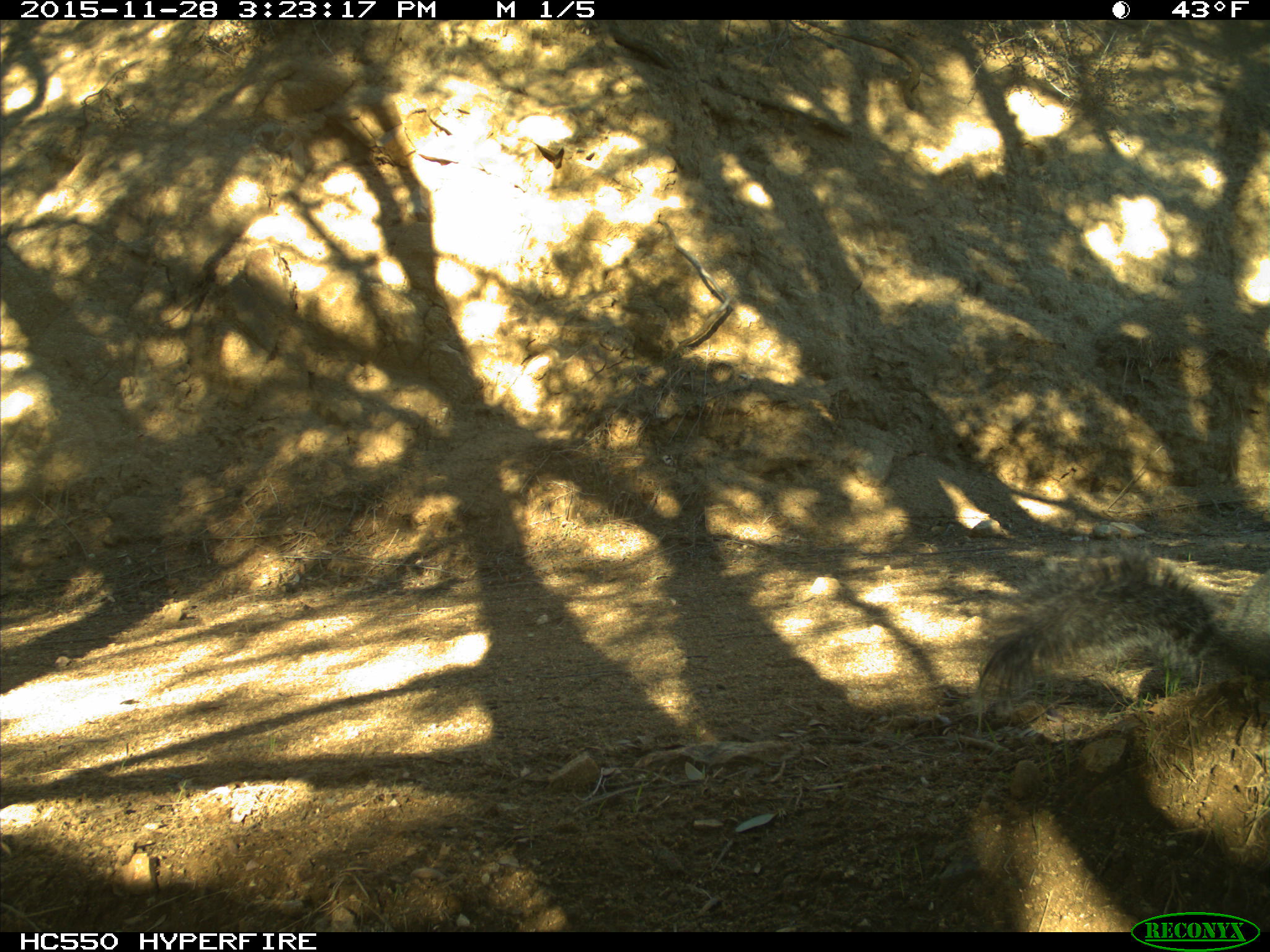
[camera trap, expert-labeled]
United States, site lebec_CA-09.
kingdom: Animalia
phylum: Chordata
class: Mammalia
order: Rodentia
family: Sciuridae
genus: Sciurus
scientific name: Sciurus carolinensis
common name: eastern gray squirrel